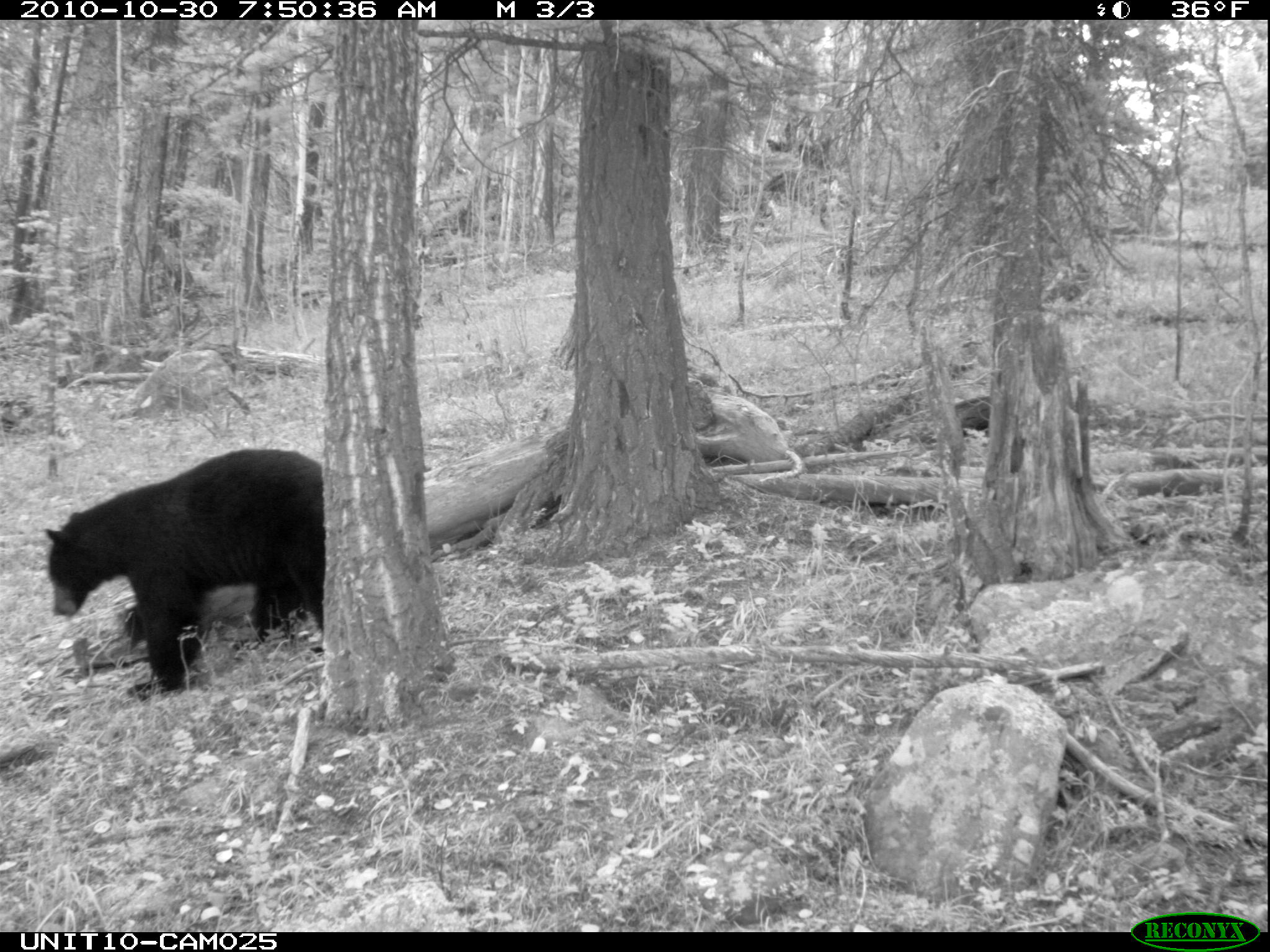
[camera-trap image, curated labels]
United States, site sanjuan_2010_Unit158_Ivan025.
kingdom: Animalia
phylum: Chordata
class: Mammalia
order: Carnivora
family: Ursidae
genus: Ursus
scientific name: Ursus americanus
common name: american black bear